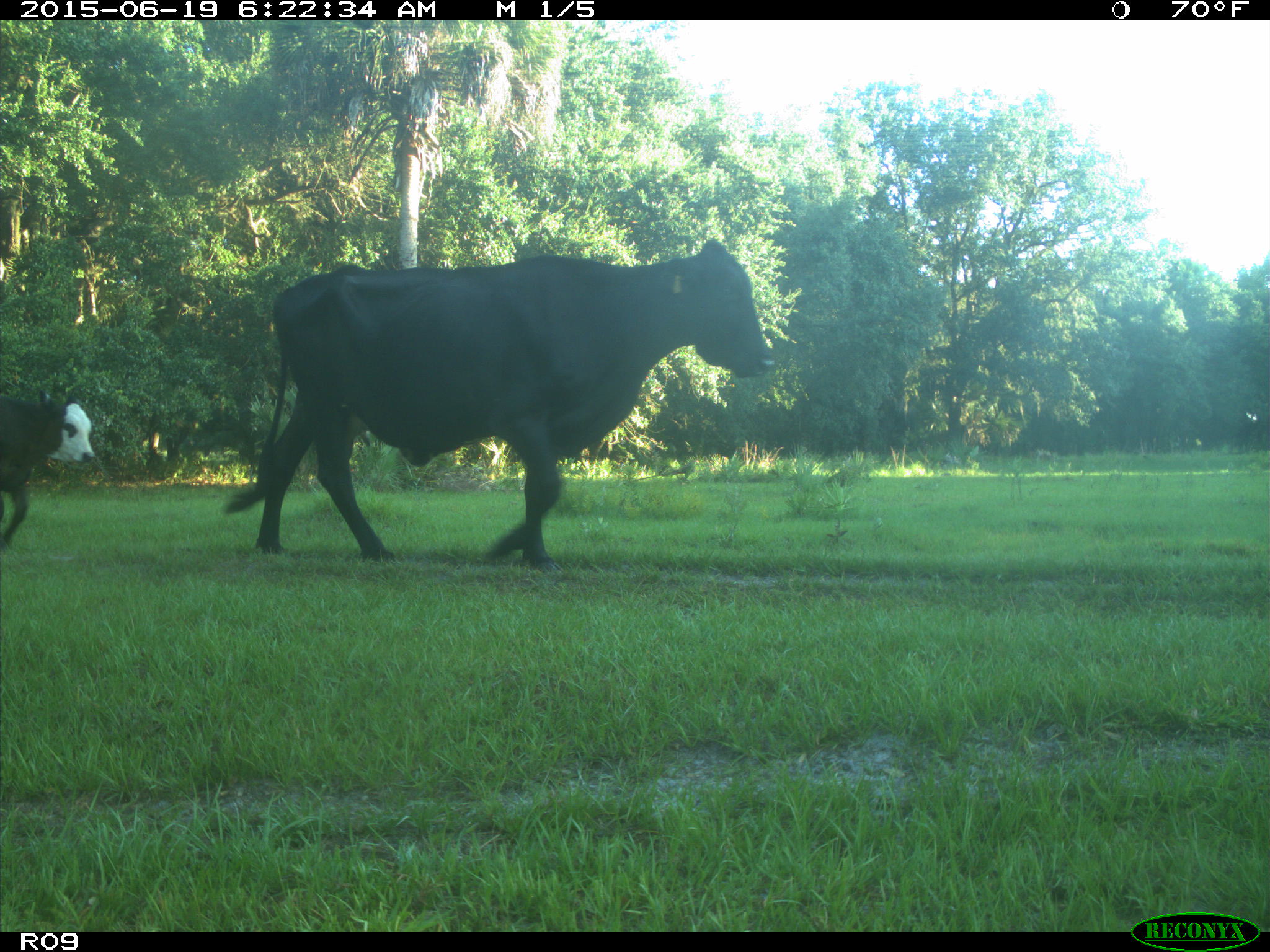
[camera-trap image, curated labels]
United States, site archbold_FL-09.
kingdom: Animalia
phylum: Chordata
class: Mammalia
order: Artiodactyla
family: Bovidae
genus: Bos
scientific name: Bos taurus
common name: domestic cow